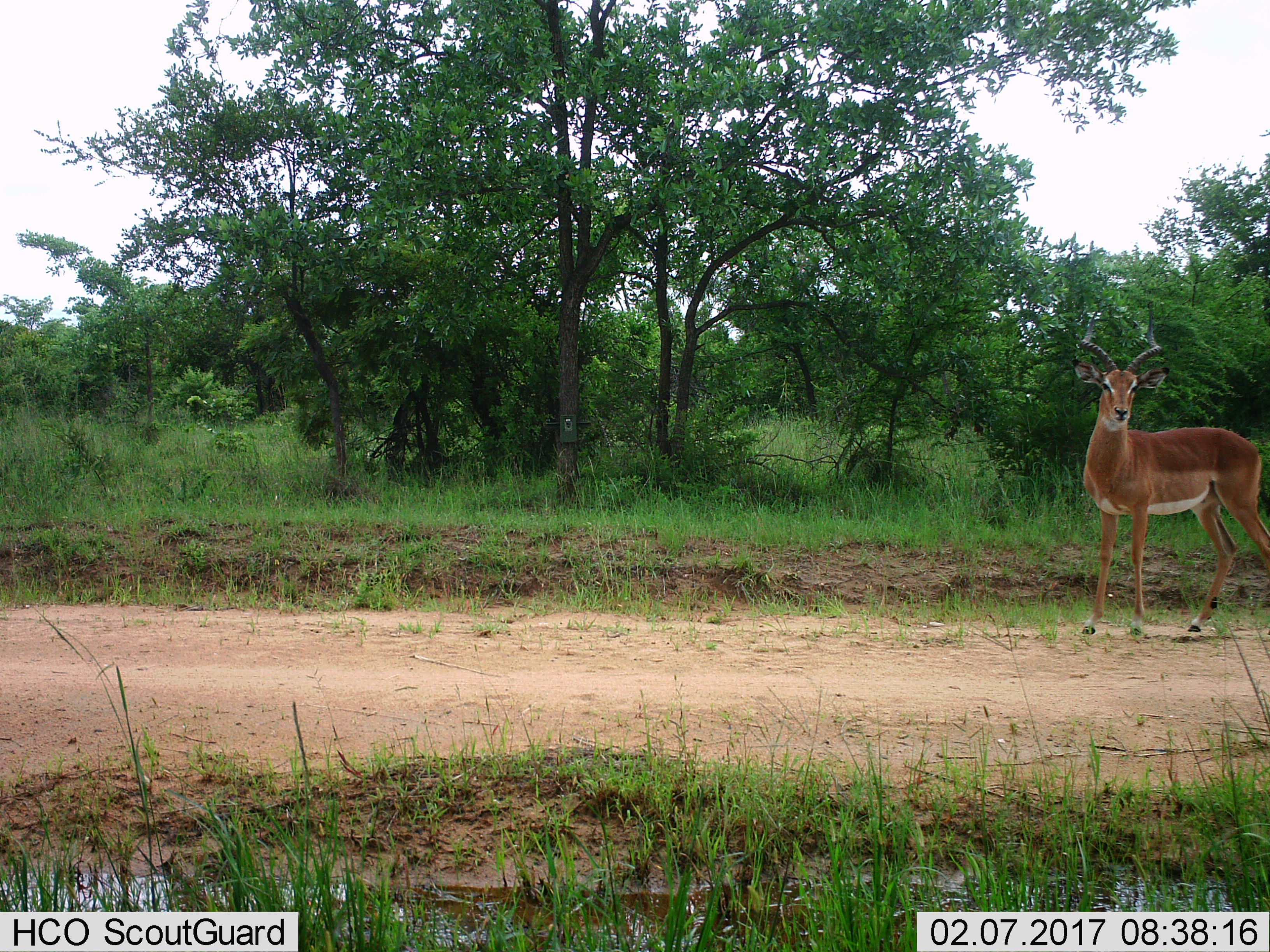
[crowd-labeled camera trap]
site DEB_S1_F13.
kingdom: Animalia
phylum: Chordata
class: Mammalia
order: Artiodactyla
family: Bovidae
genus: Aepyceros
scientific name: Aepyceros melampus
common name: impala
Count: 1.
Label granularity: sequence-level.